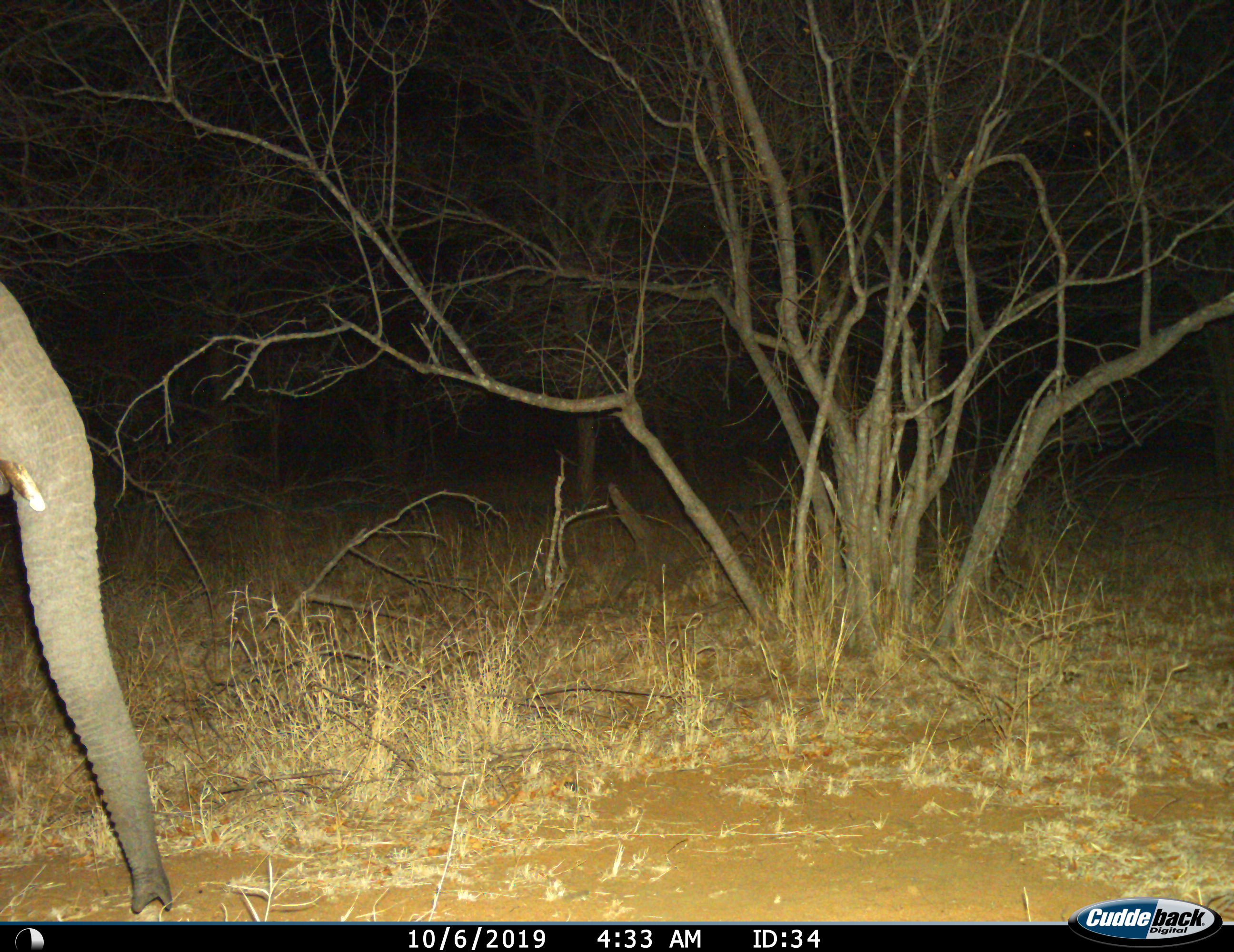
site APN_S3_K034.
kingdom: Animalia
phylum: Chordata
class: Mammalia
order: Proboscidea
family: Elephantidae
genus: Loxodonta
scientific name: Loxodonta africana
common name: african bush elephant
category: elephant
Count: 1.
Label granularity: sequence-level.